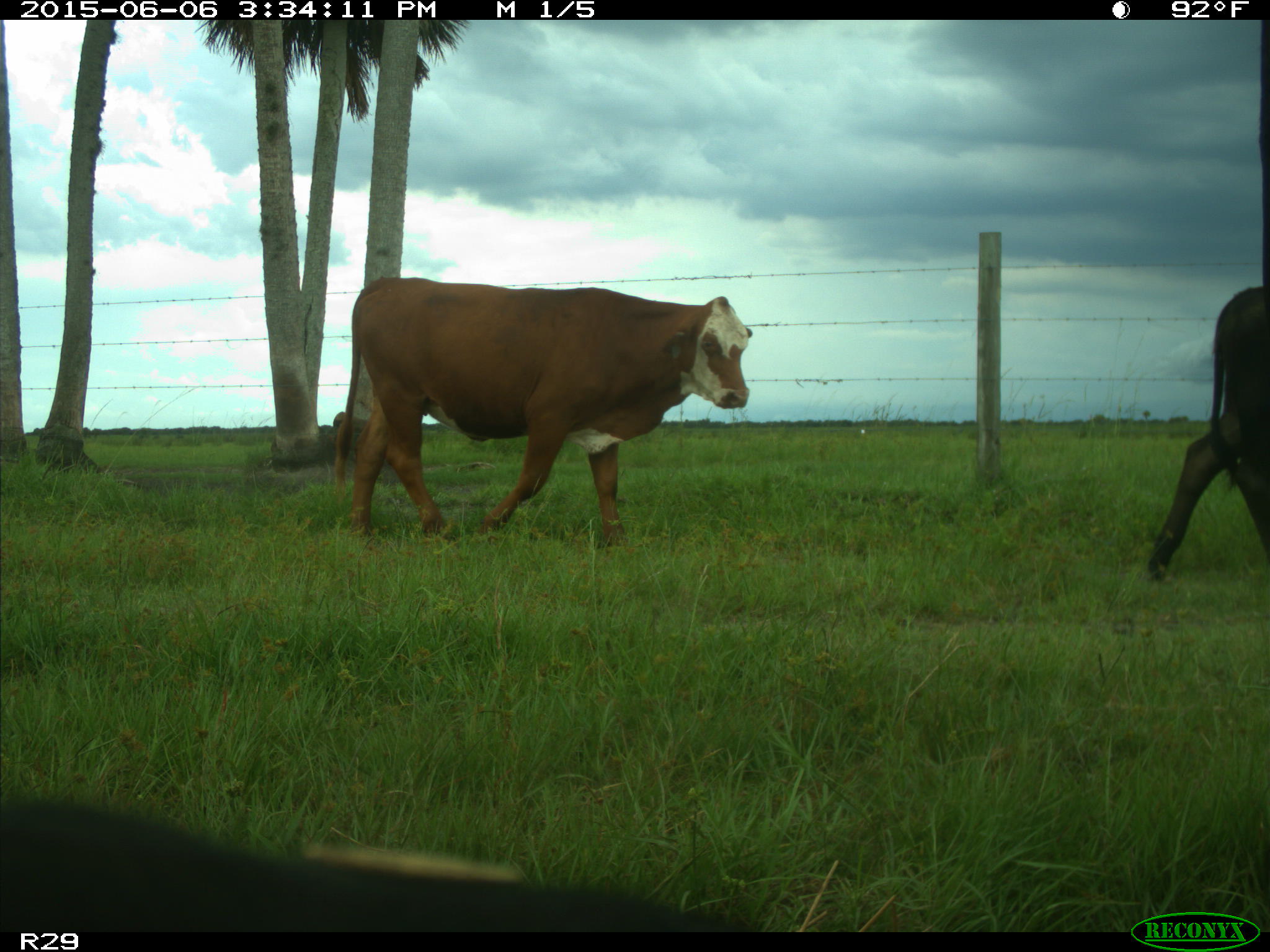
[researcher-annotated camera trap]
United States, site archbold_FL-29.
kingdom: Animalia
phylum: Chordata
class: Mammalia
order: Artiodactyla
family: Bovidae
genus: Bos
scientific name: Bos taurus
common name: domestic cow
Bos taurus (domestic cow).